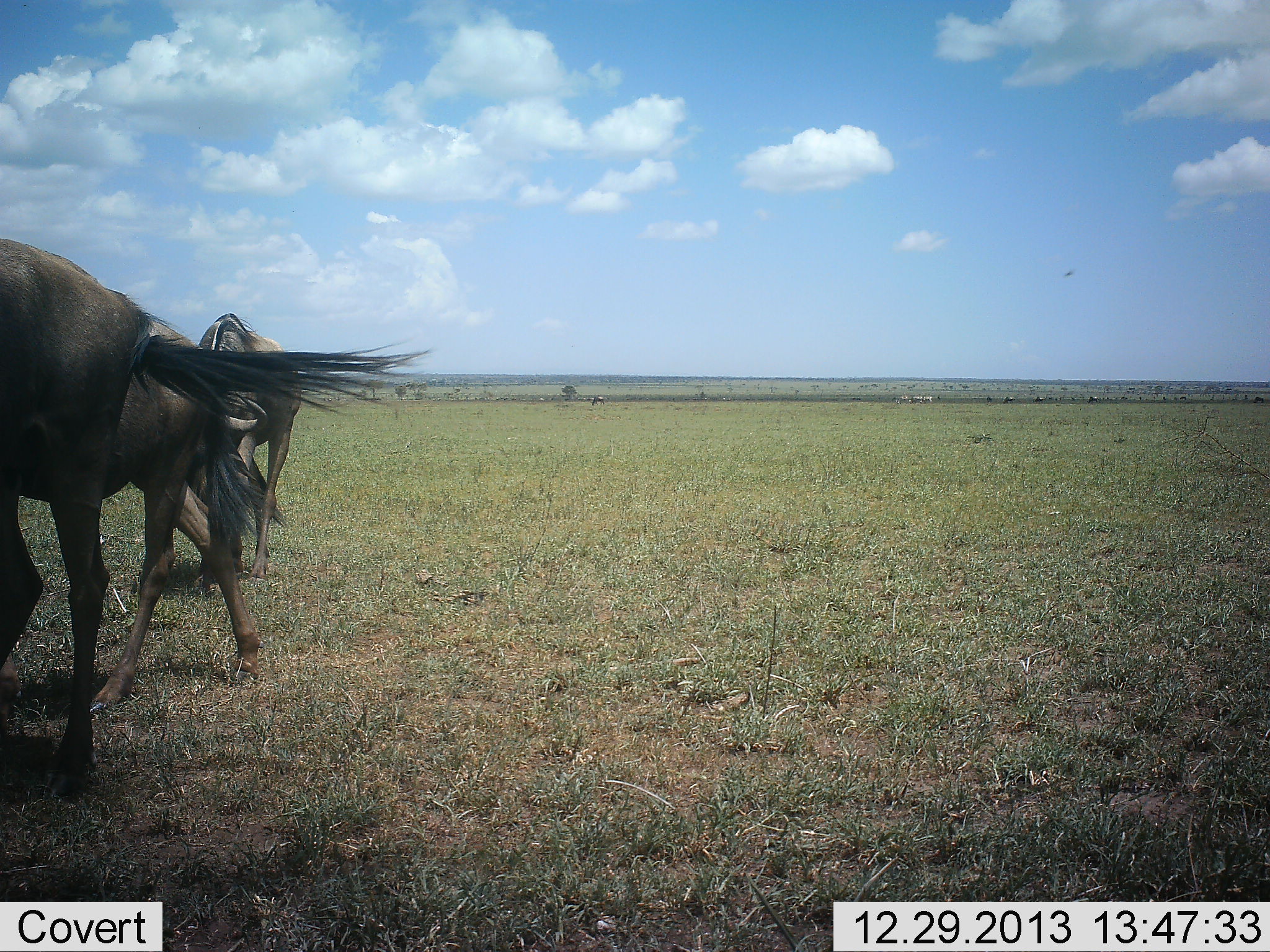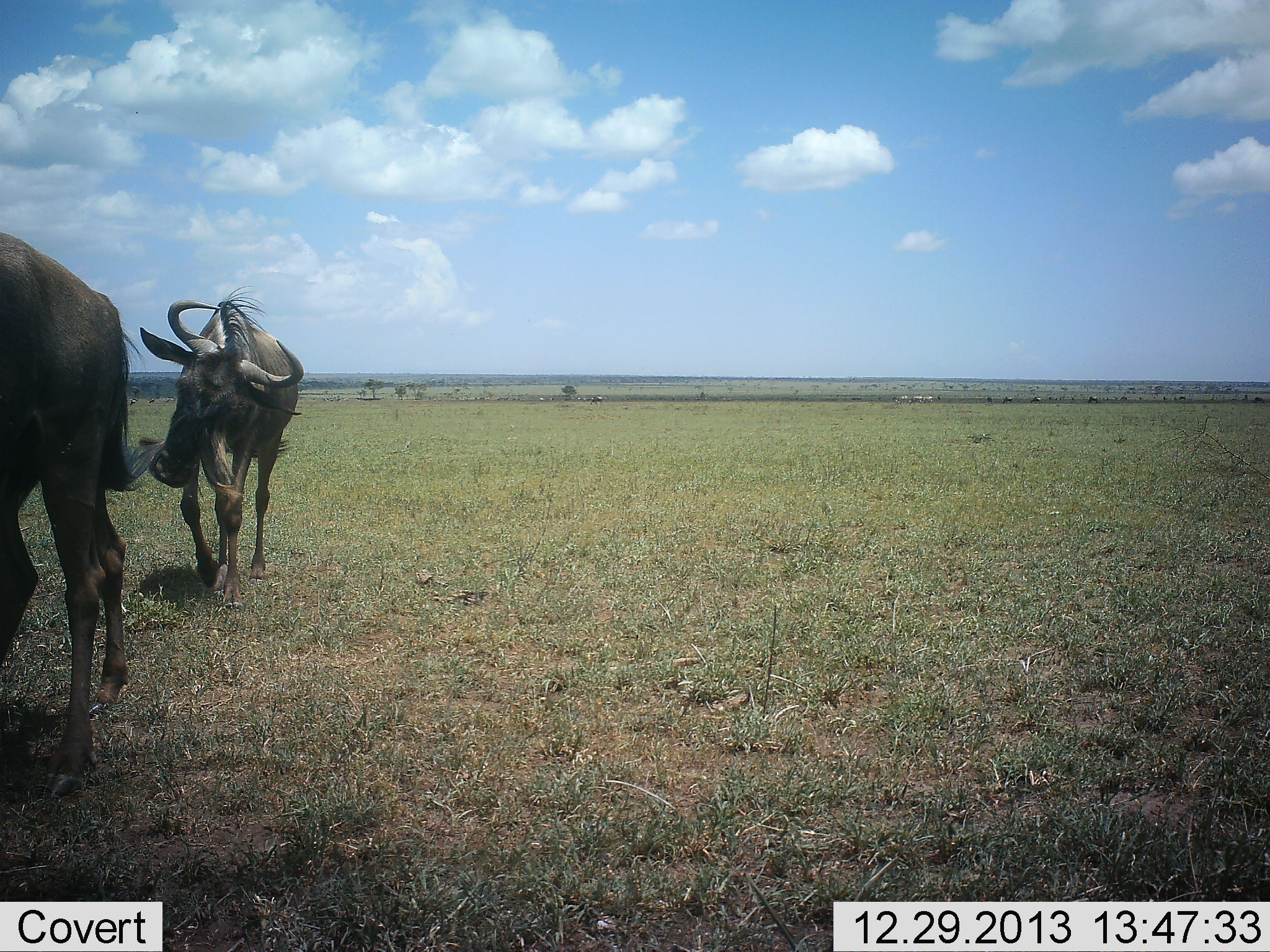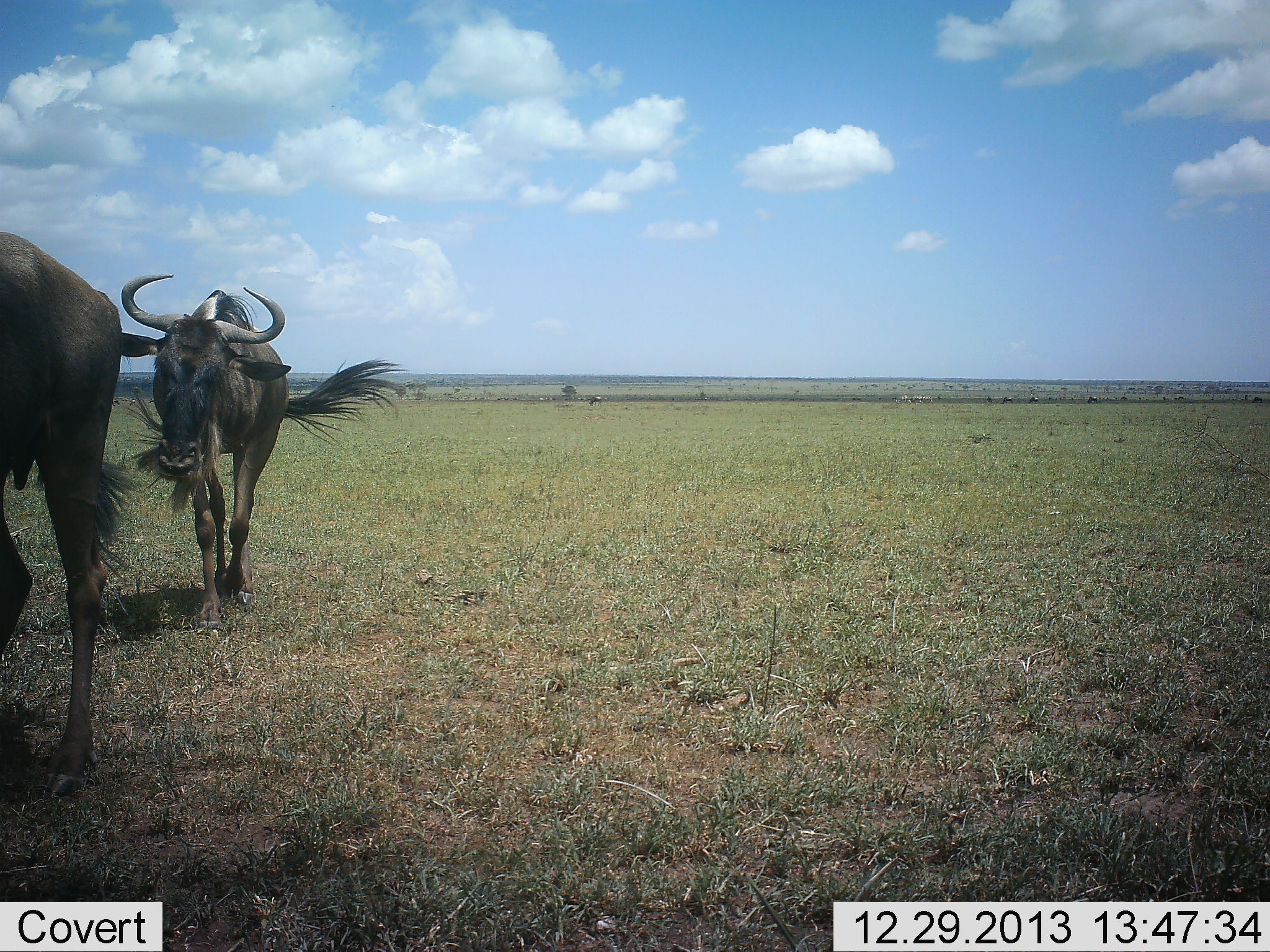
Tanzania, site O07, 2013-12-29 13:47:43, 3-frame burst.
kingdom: Animalia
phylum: Chordata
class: Mammalia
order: Artiodactyla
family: Bovidae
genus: Connochaetes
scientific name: Connochaetes taurinus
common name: blue wildebeest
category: wildebeest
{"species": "wildebeest (blue wildebeest) (Connochaetes taurinus)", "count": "3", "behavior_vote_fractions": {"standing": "10%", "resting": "0%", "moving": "80%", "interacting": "0%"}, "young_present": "0%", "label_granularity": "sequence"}